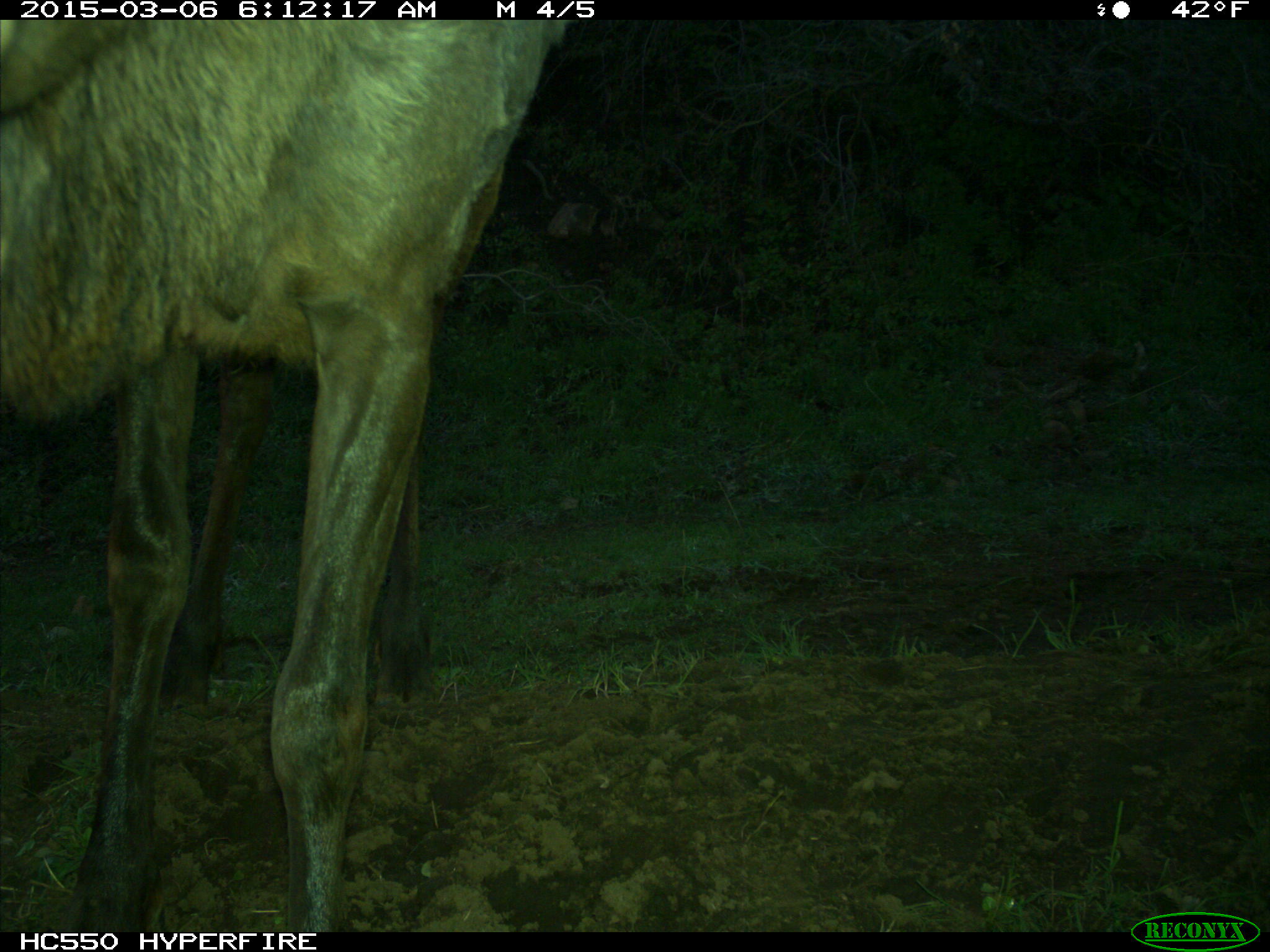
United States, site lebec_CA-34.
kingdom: Animalia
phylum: Chordata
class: Mammalia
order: Artiodactyla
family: Cervidae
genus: Cervus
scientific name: Cervus canadensis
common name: elk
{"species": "Cervus canadensis (elk)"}